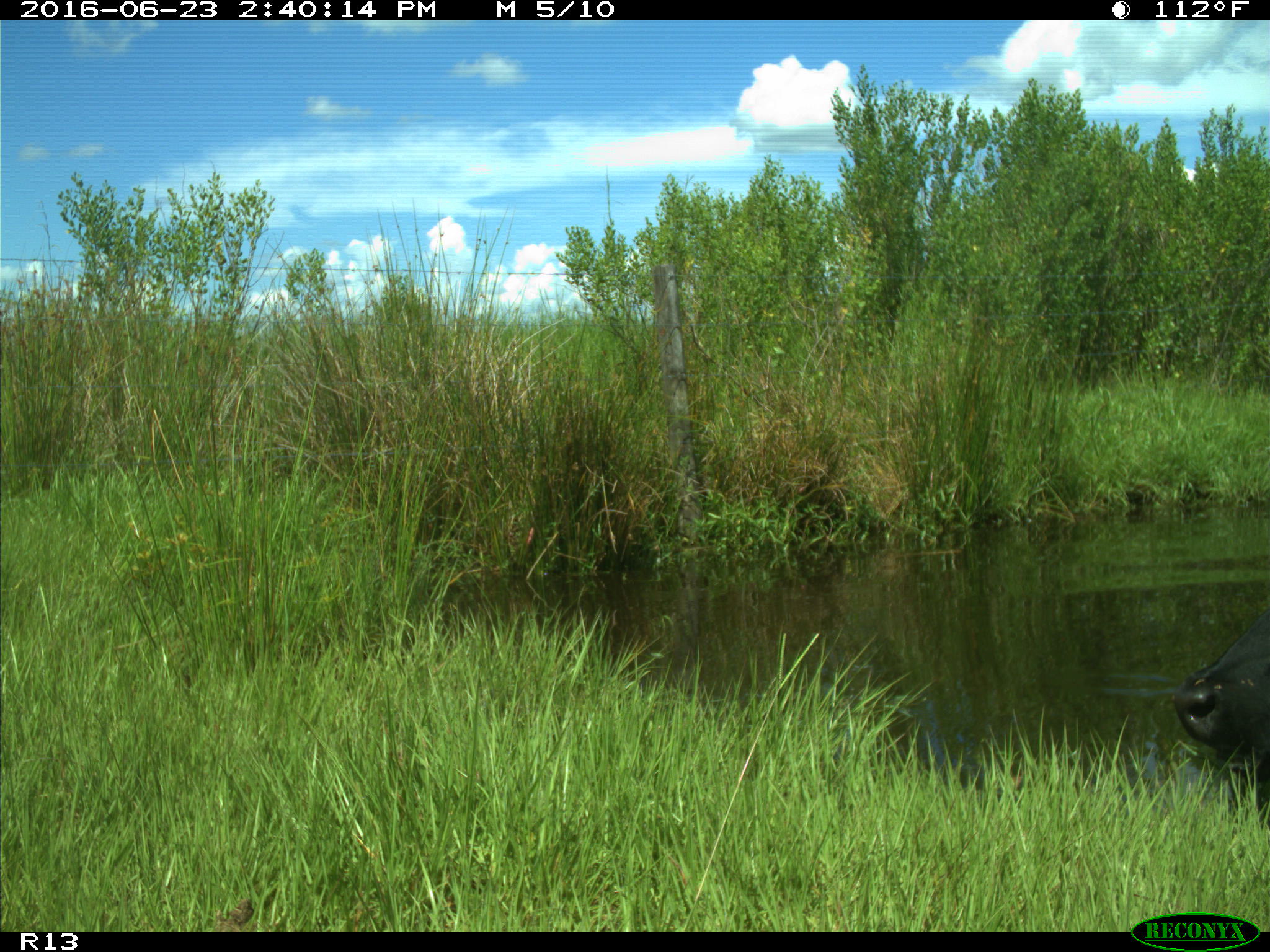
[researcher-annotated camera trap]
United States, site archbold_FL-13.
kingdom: Animalia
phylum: Chordata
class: Mammalia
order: Artiodactyla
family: Bovidae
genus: Bos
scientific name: Bos taurus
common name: domestic cow